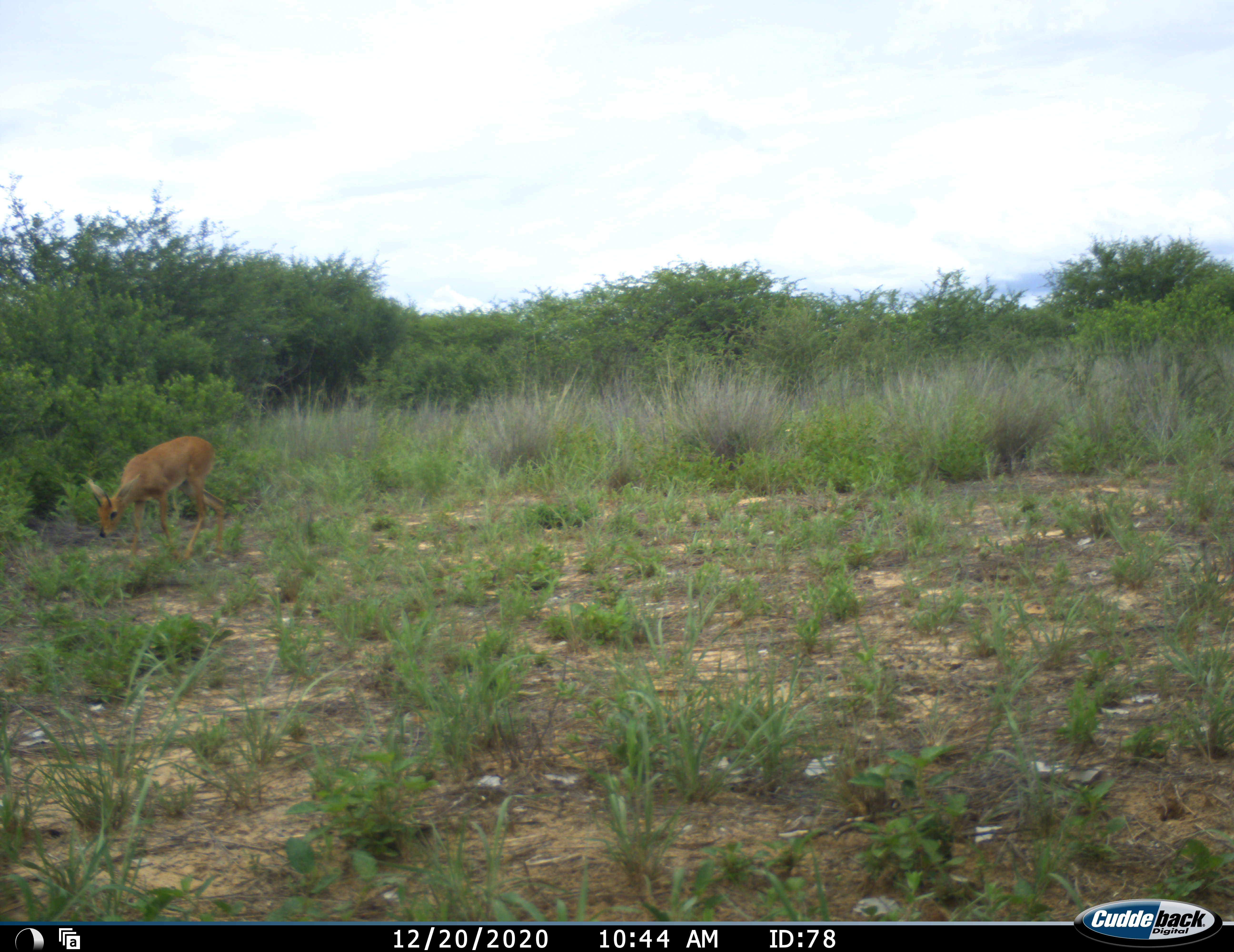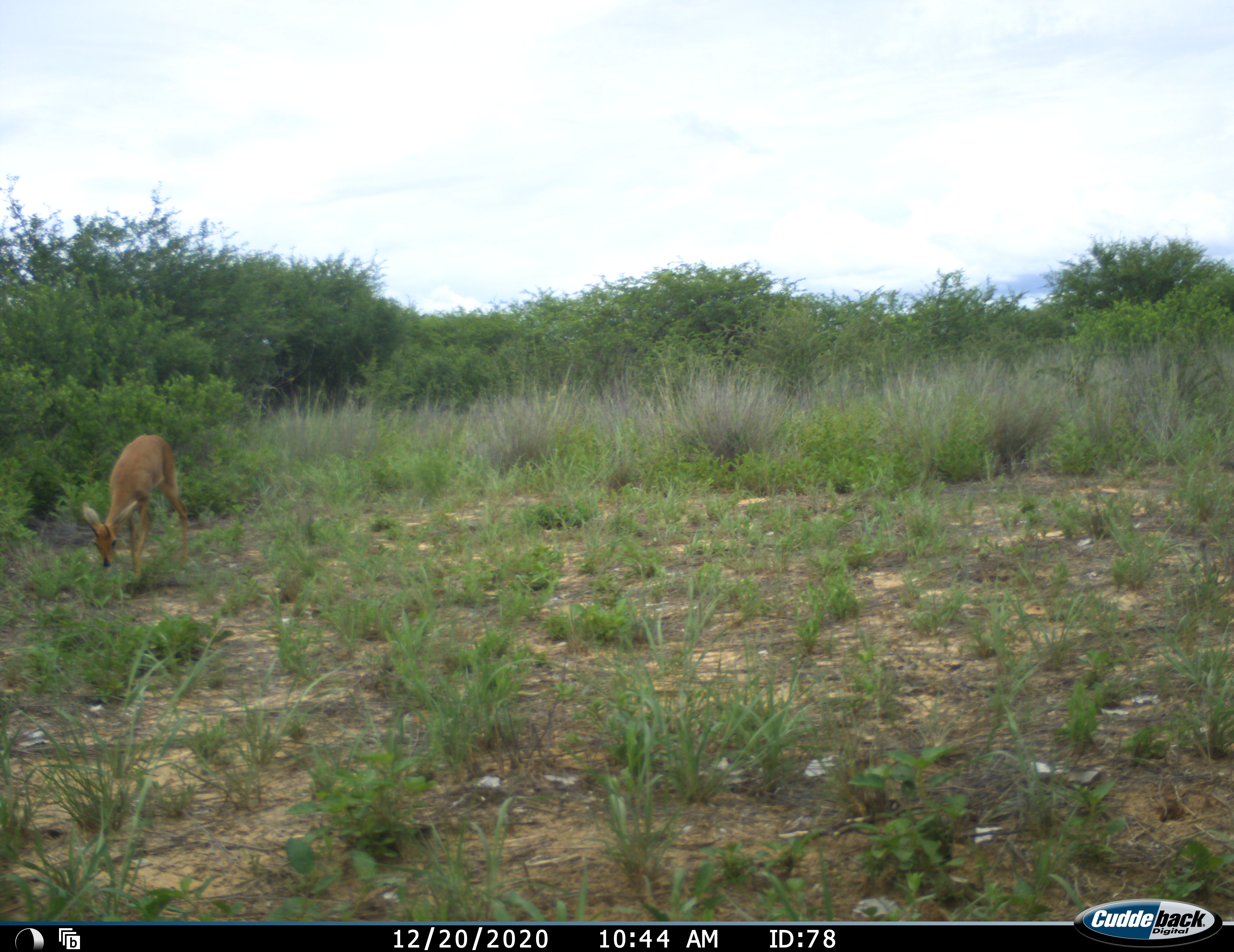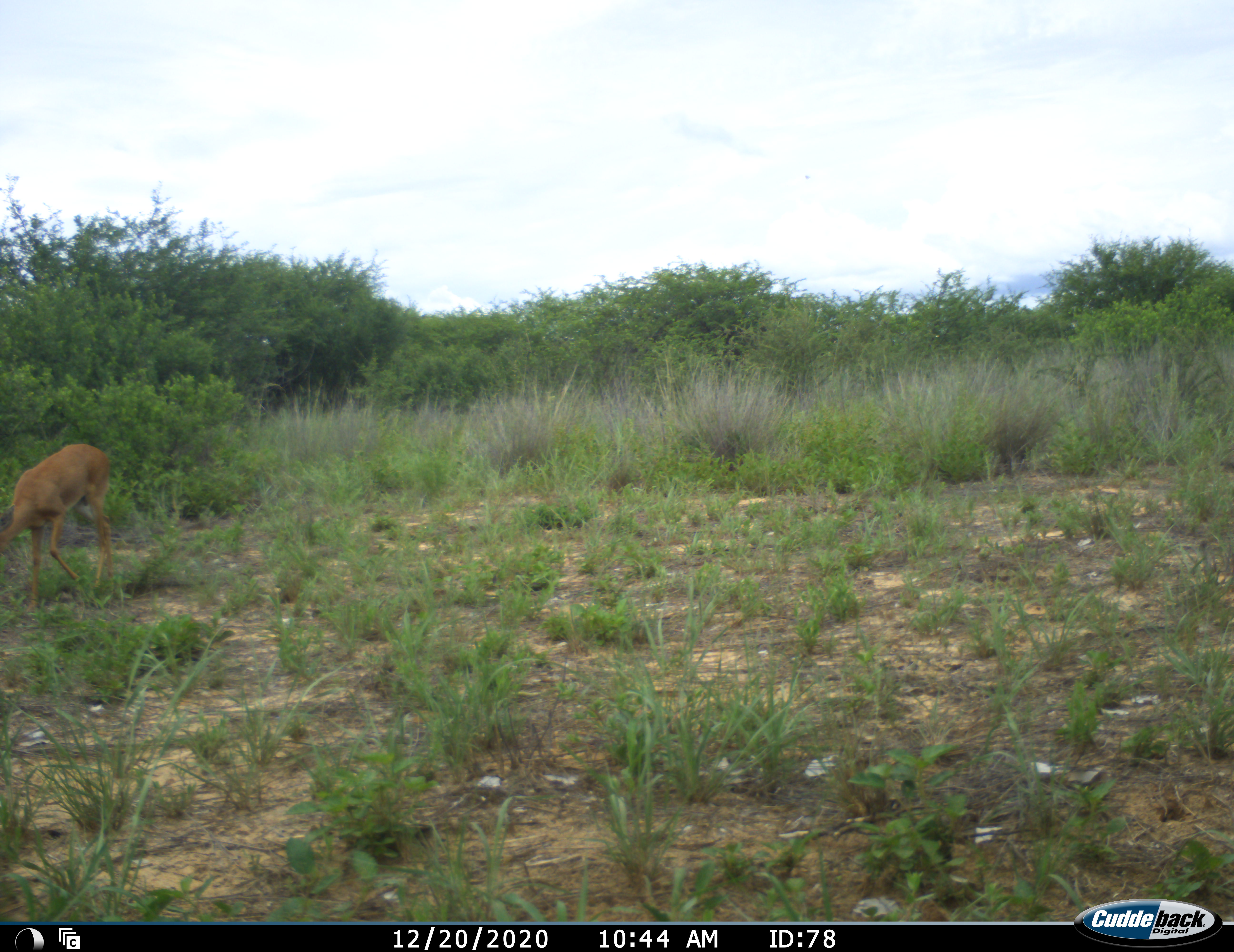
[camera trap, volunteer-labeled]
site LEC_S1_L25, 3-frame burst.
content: unidentified animal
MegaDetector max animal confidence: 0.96